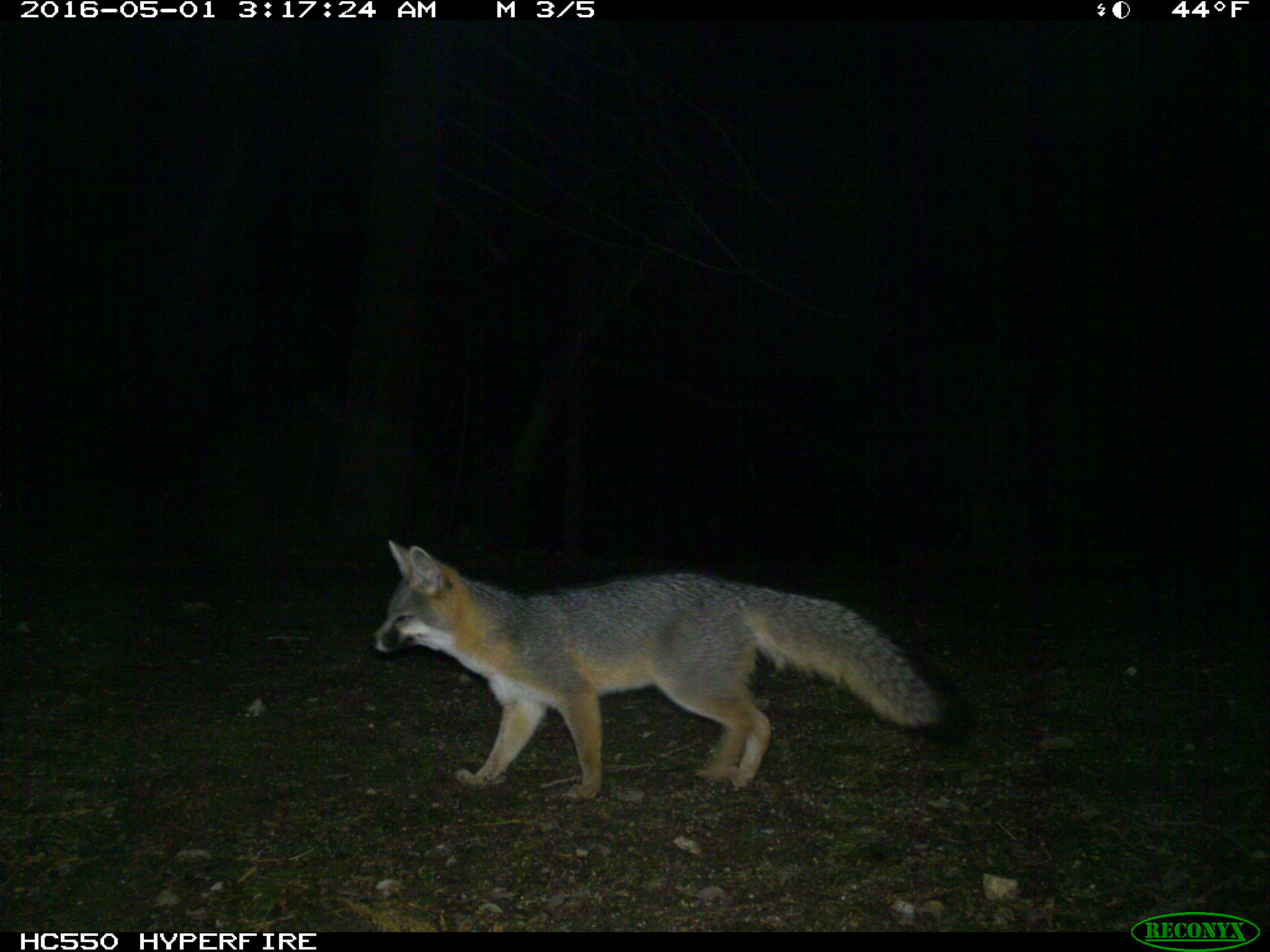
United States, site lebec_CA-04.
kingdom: Animalia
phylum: Chordata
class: Mammalia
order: Carnivora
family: Canidae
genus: Urocyon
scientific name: Urocyon cinereoargenteus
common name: gray fox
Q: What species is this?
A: Urocyon cinereoargenteus (gray fox).